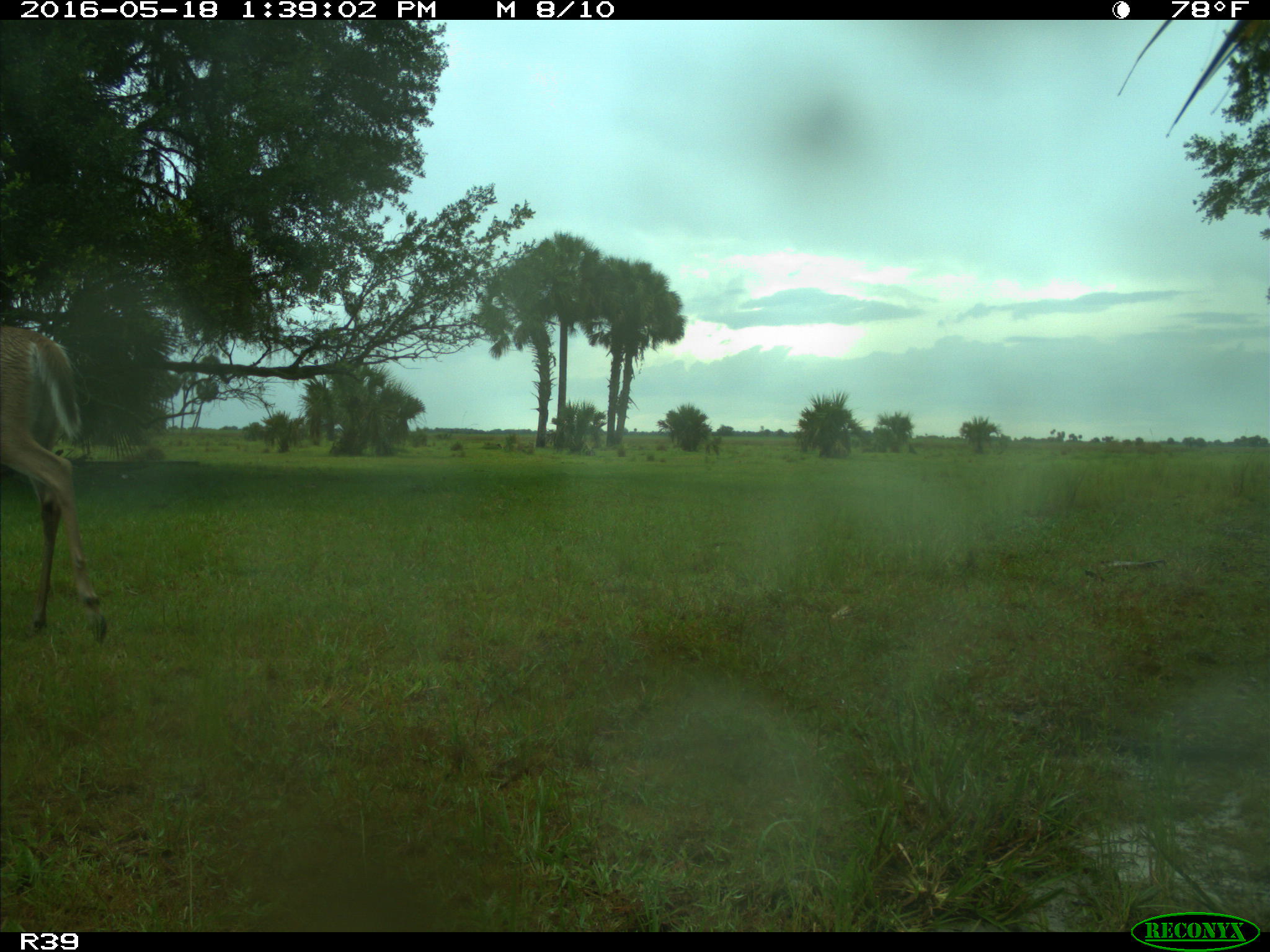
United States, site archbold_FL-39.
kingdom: Animalia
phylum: Chordata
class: Mammalia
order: Artiodactyla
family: Cervidae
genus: Odocoileus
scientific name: Odocoileus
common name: deer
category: unidentified deer